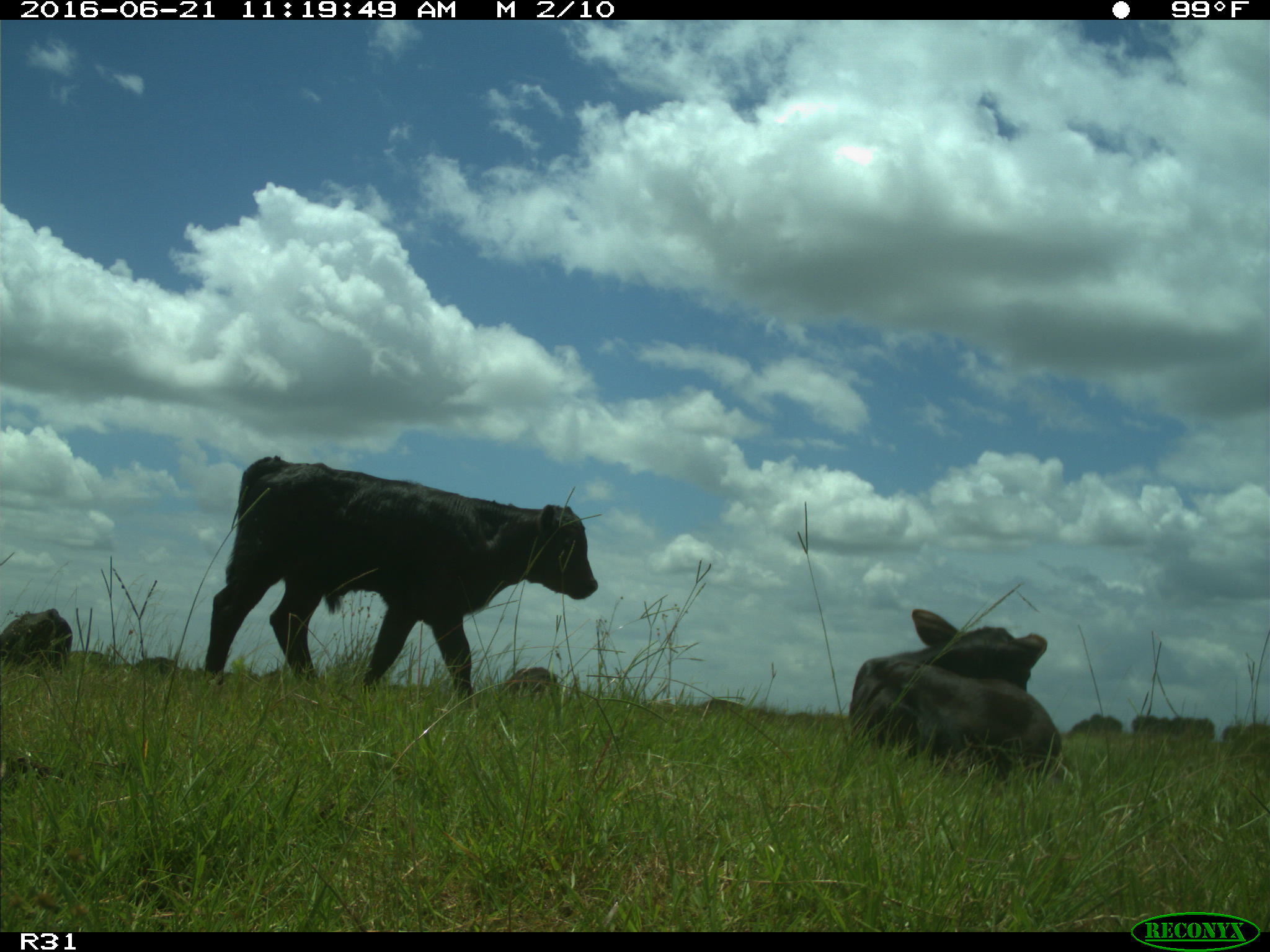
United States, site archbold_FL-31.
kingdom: Animalia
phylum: Chordata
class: Mammalia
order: Artiodactyla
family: Bovidae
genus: Bos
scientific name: Bos taurus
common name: domestic cow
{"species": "Bos taurus (domestic cow)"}